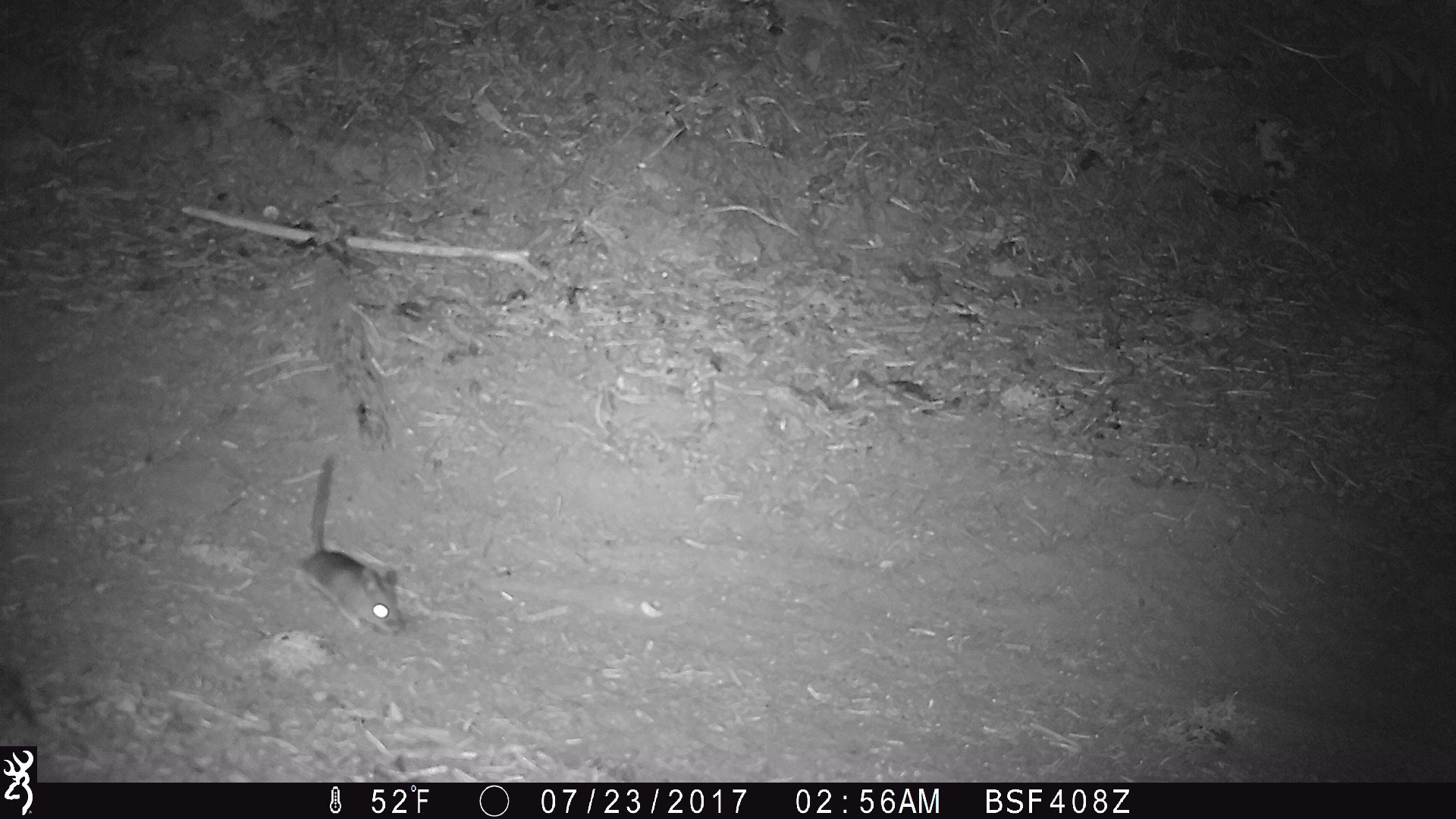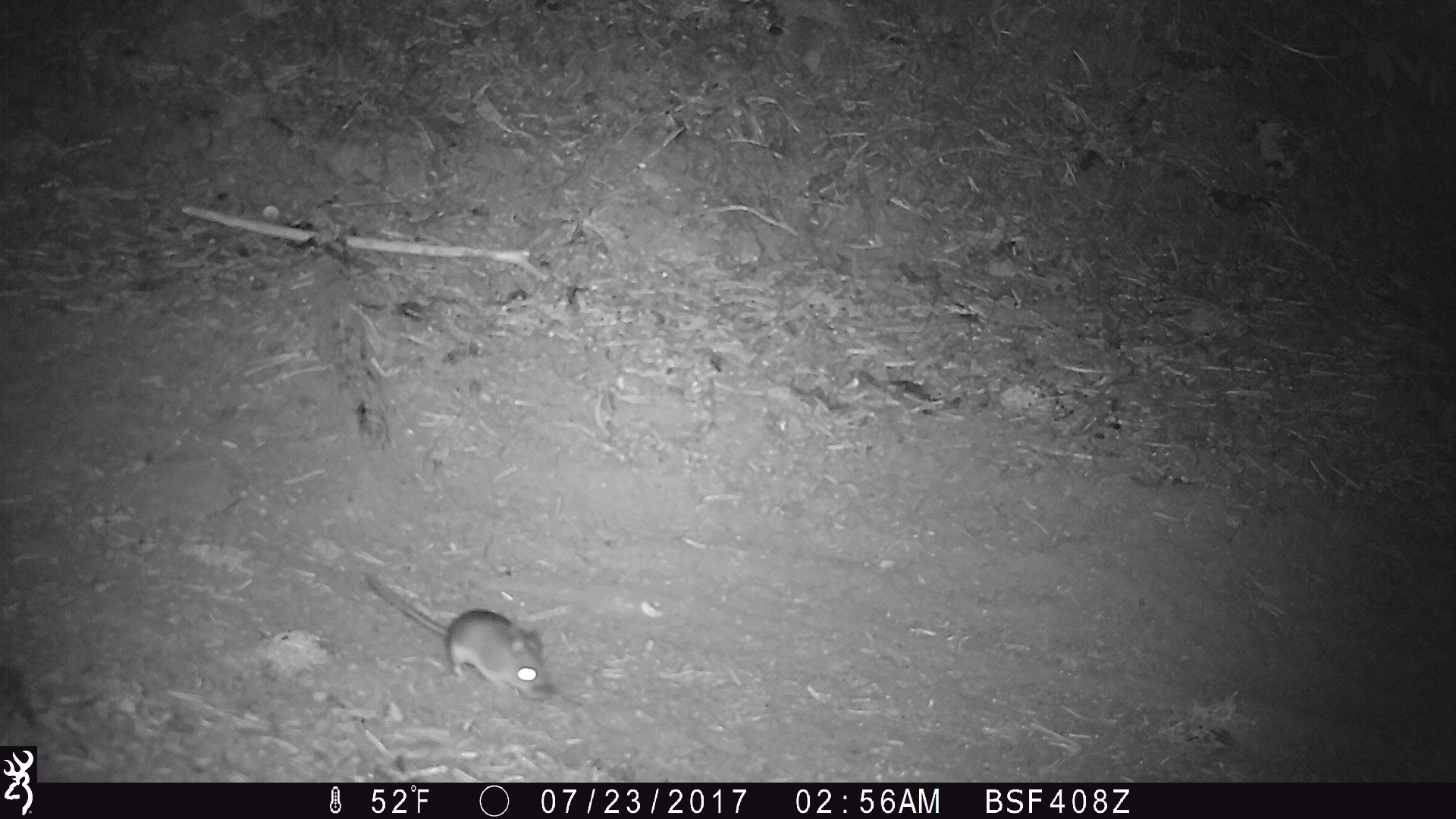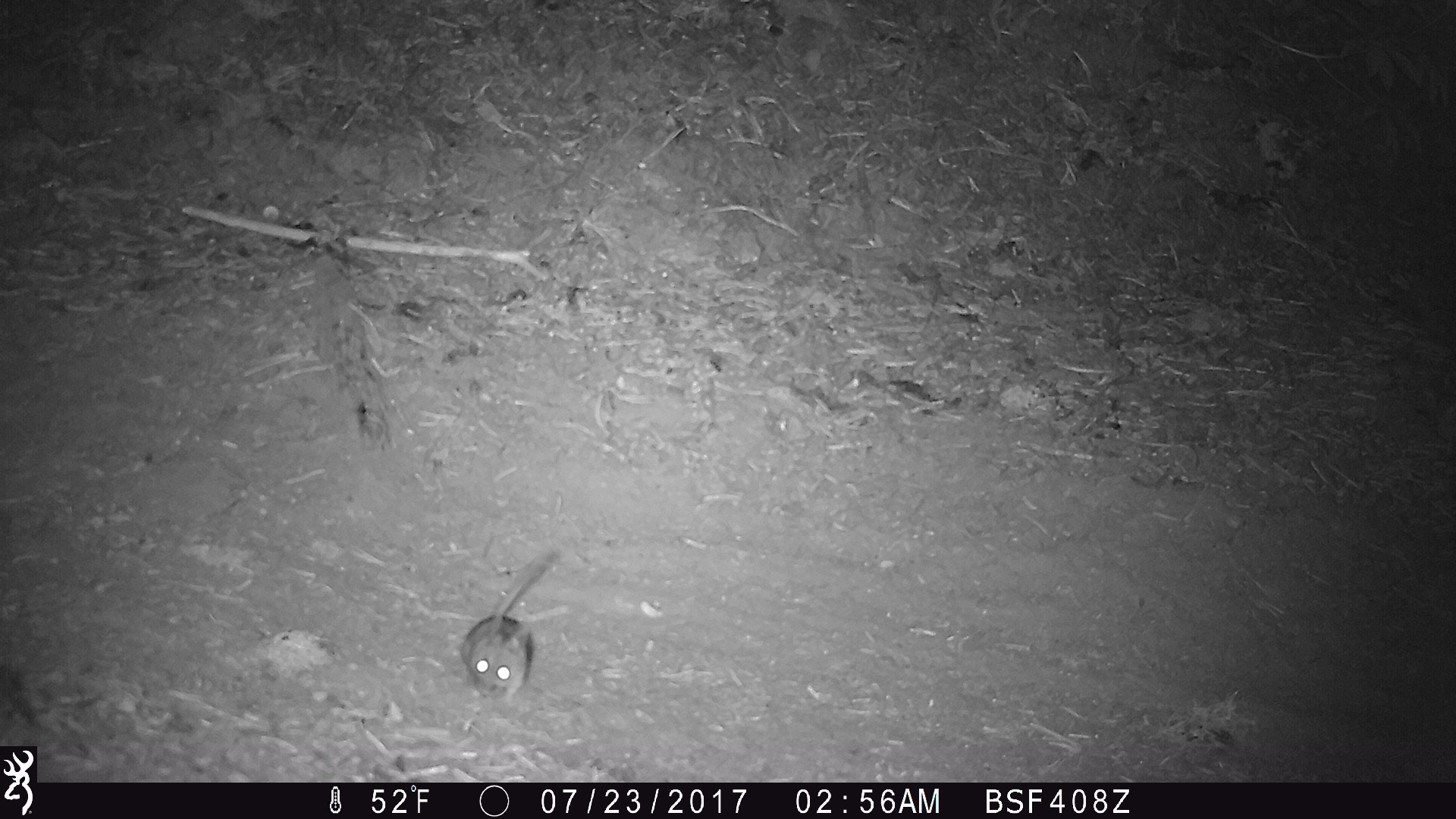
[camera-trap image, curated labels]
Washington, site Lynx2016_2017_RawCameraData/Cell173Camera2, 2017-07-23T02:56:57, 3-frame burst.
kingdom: Animalia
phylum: Chordata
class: Mammalia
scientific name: Mammalia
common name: small mammal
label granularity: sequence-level